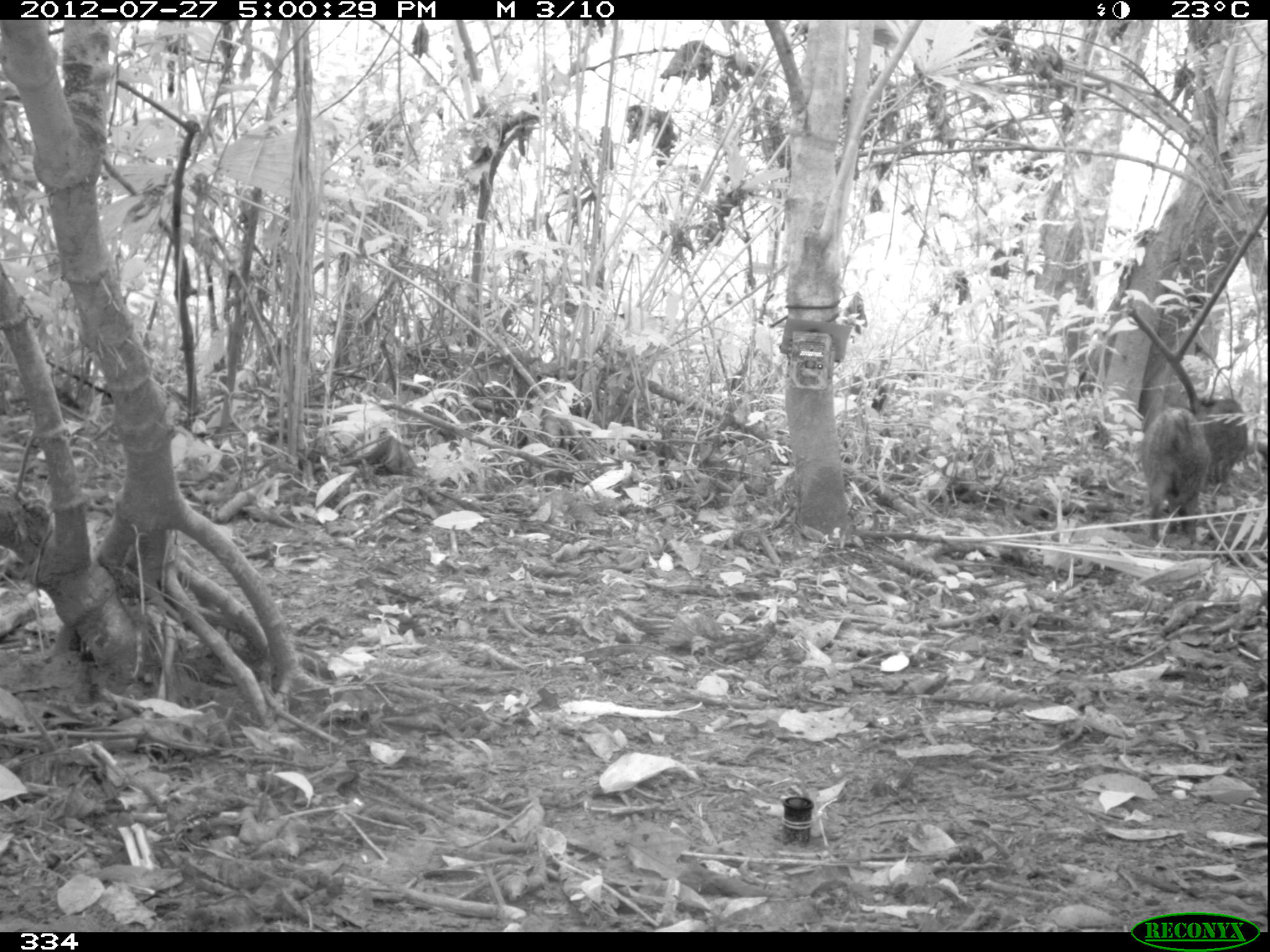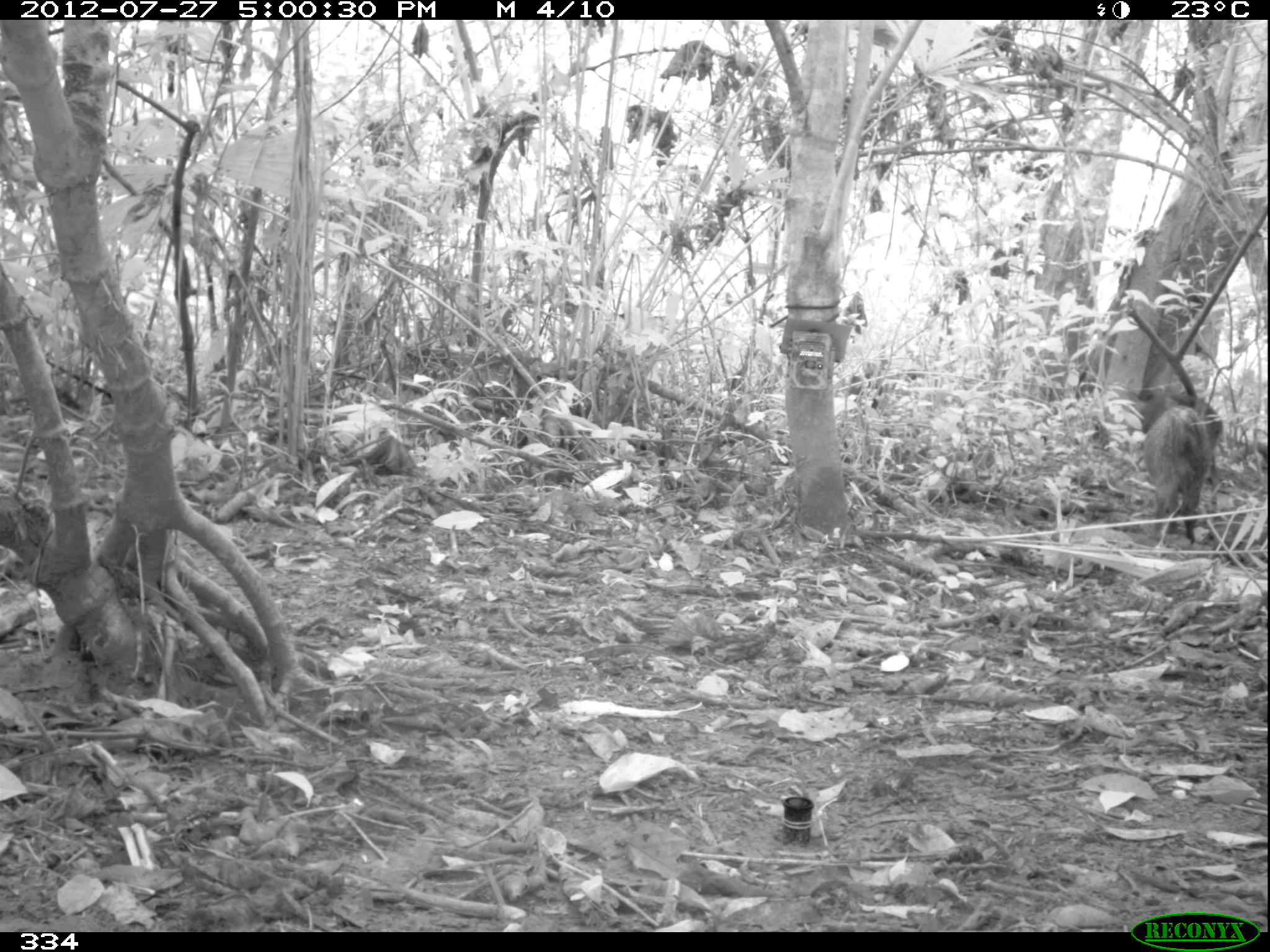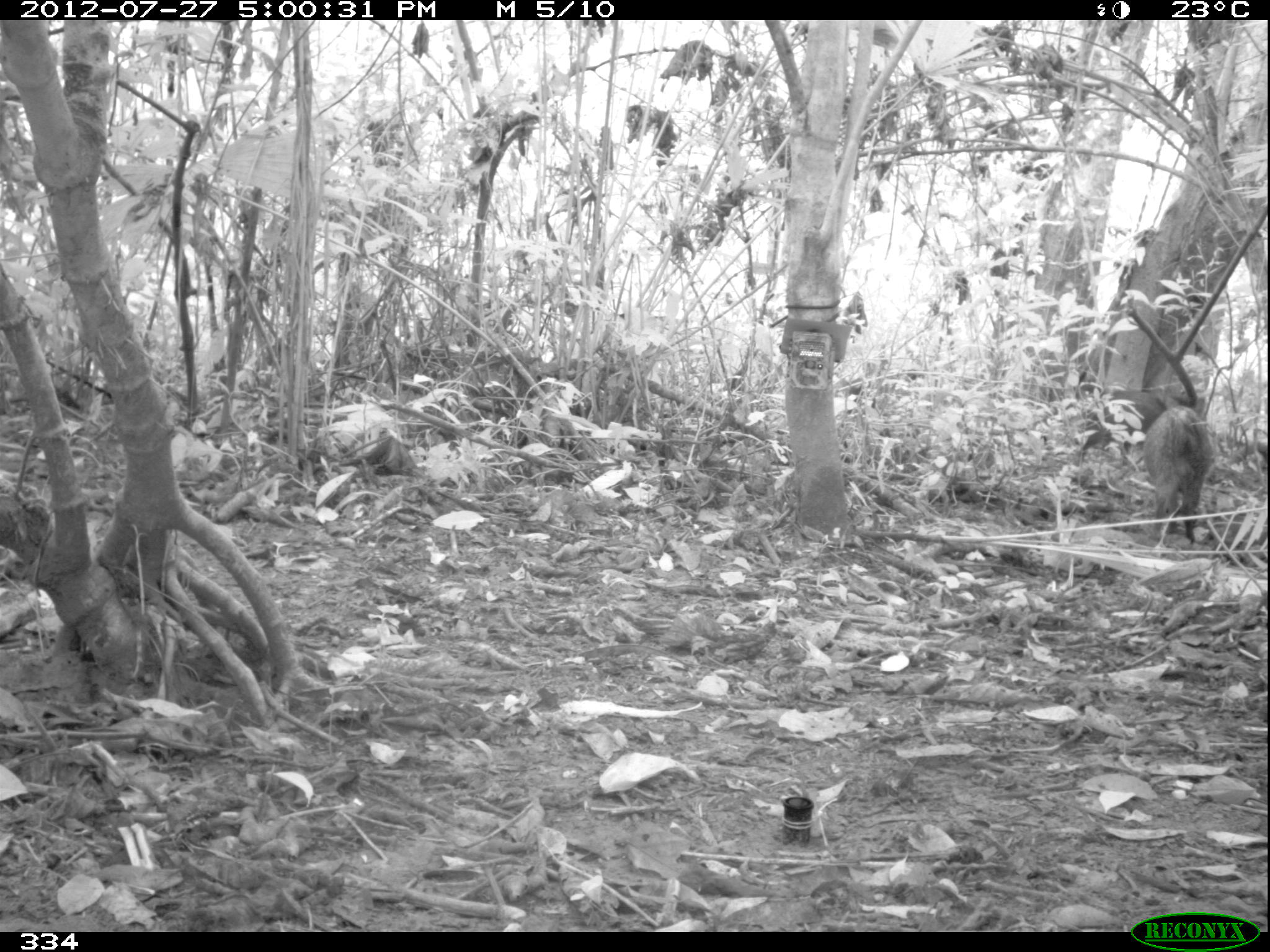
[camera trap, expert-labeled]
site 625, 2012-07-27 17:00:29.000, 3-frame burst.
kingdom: Animalia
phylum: Chordata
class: Mammalia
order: Artiodactyla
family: Tayassuidae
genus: Pecari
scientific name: Pecari tajacu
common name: collared peccary